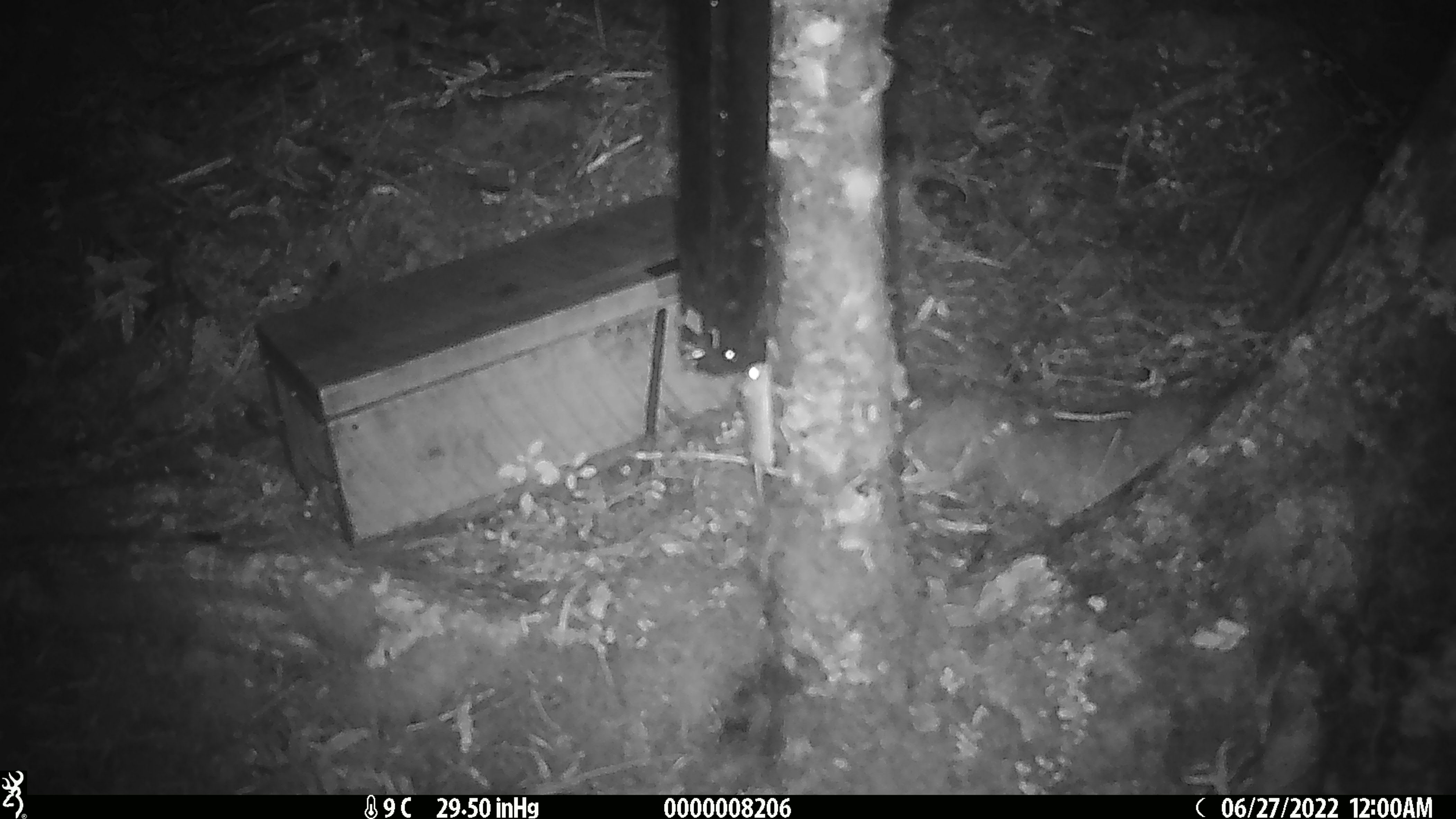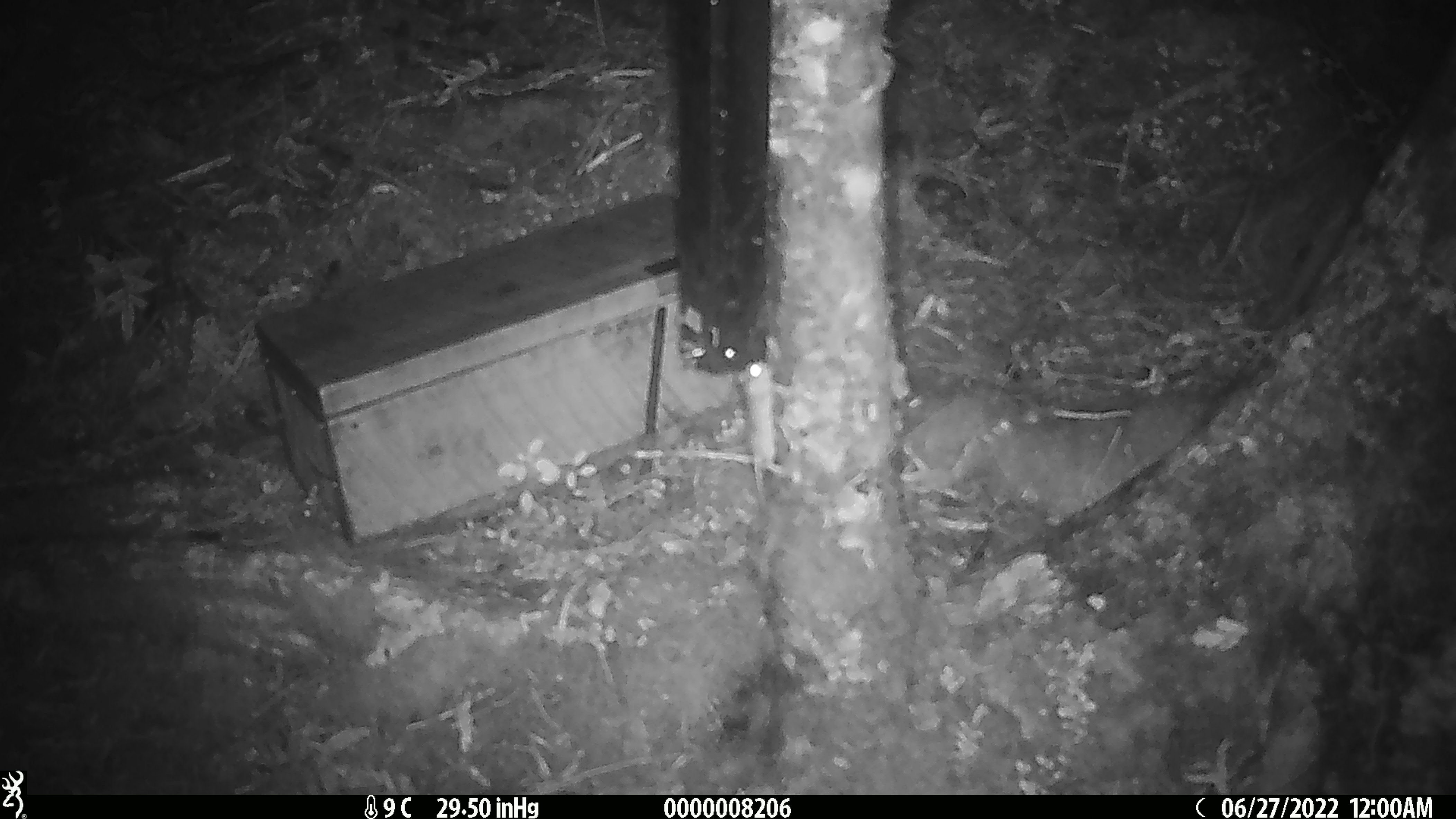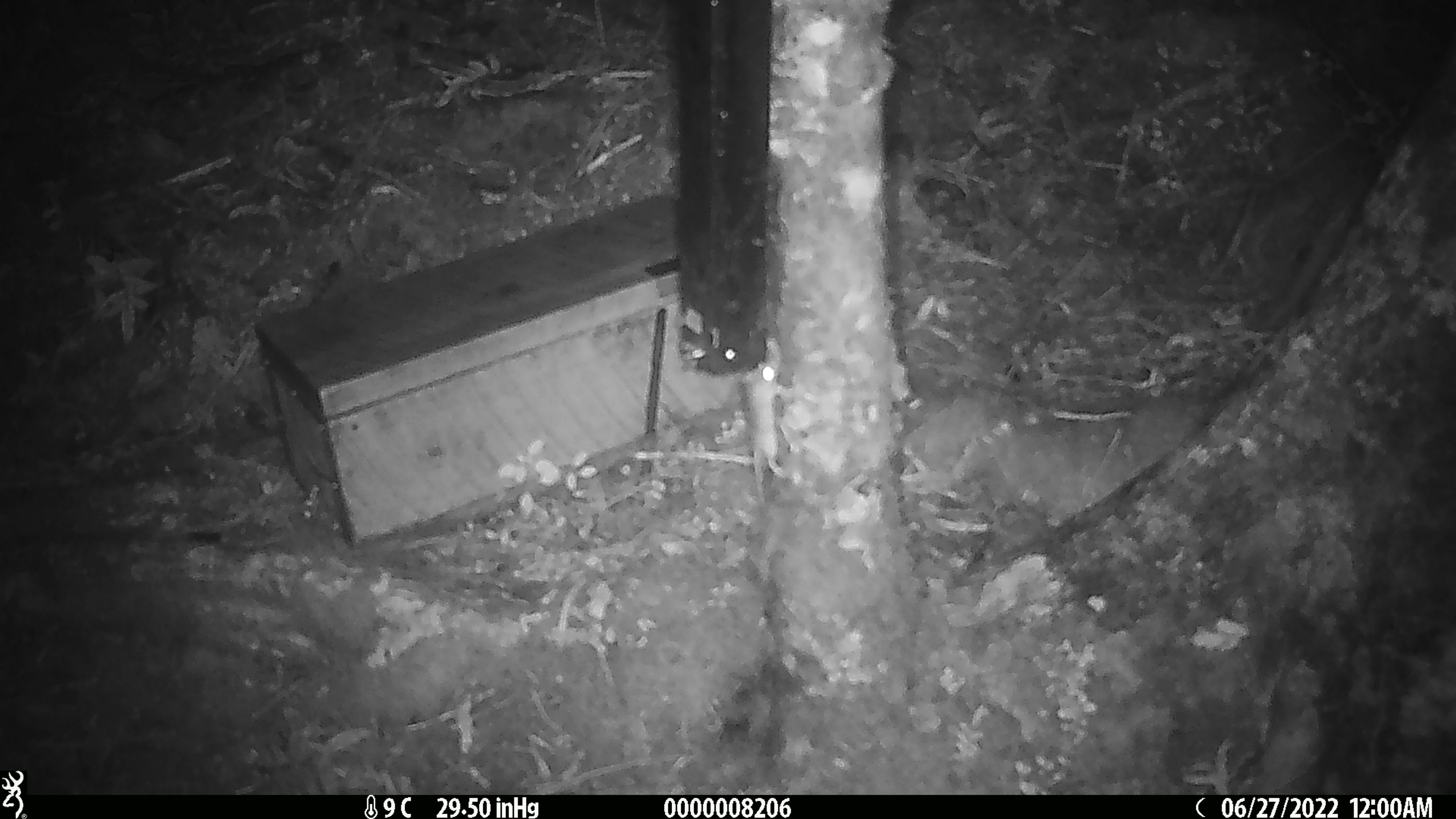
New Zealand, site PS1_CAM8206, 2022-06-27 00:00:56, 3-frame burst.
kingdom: Animalia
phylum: Chordata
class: Mammalia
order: Rodentia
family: Muridae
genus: Mus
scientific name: Mus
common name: mouse